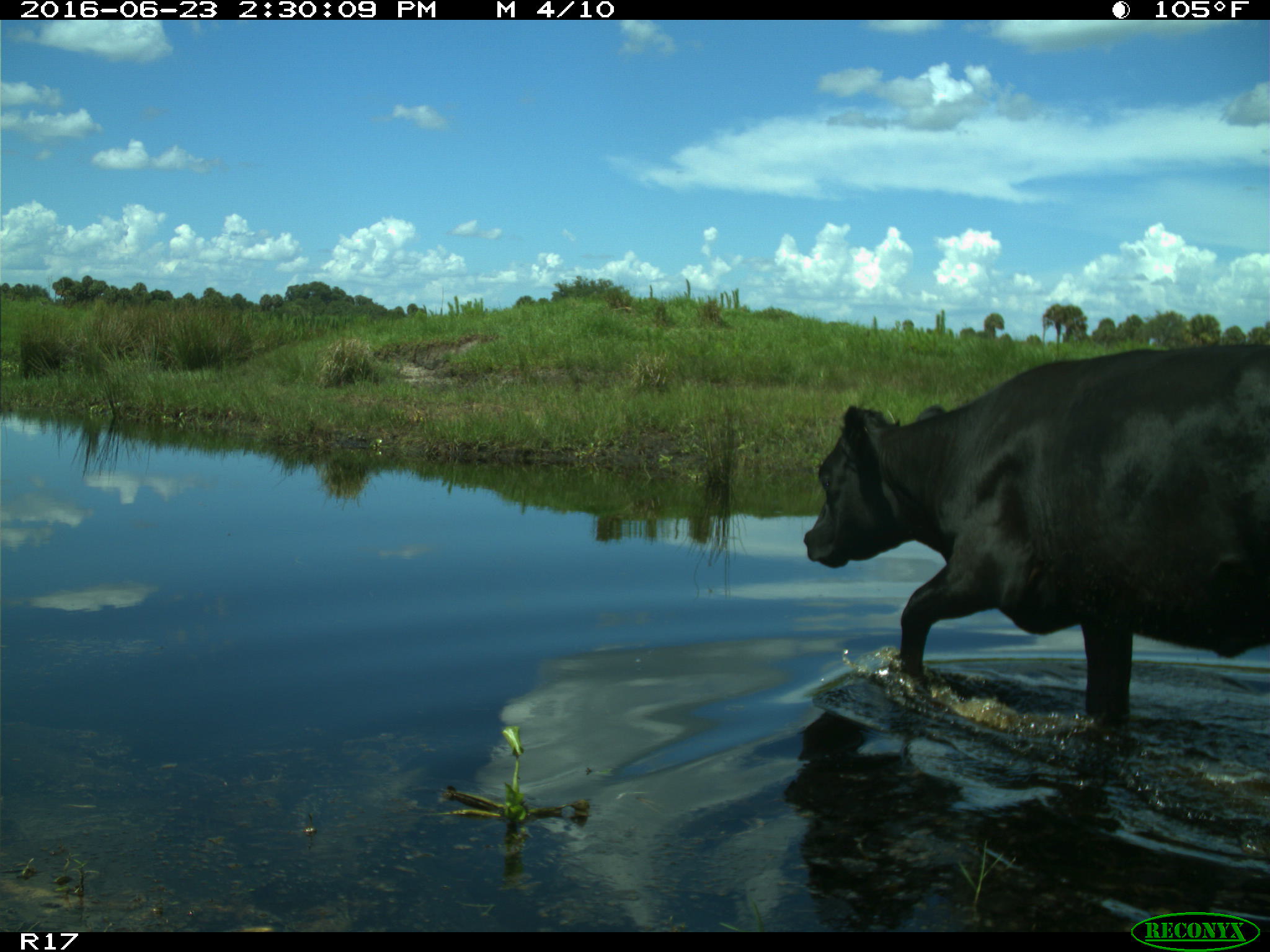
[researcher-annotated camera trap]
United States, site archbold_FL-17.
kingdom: Animalia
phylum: Chordata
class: Mammalia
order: Artiodactyla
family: Bovidae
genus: Bos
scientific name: Bos taurus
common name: domestic cow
Bos taurus (domestic cow).